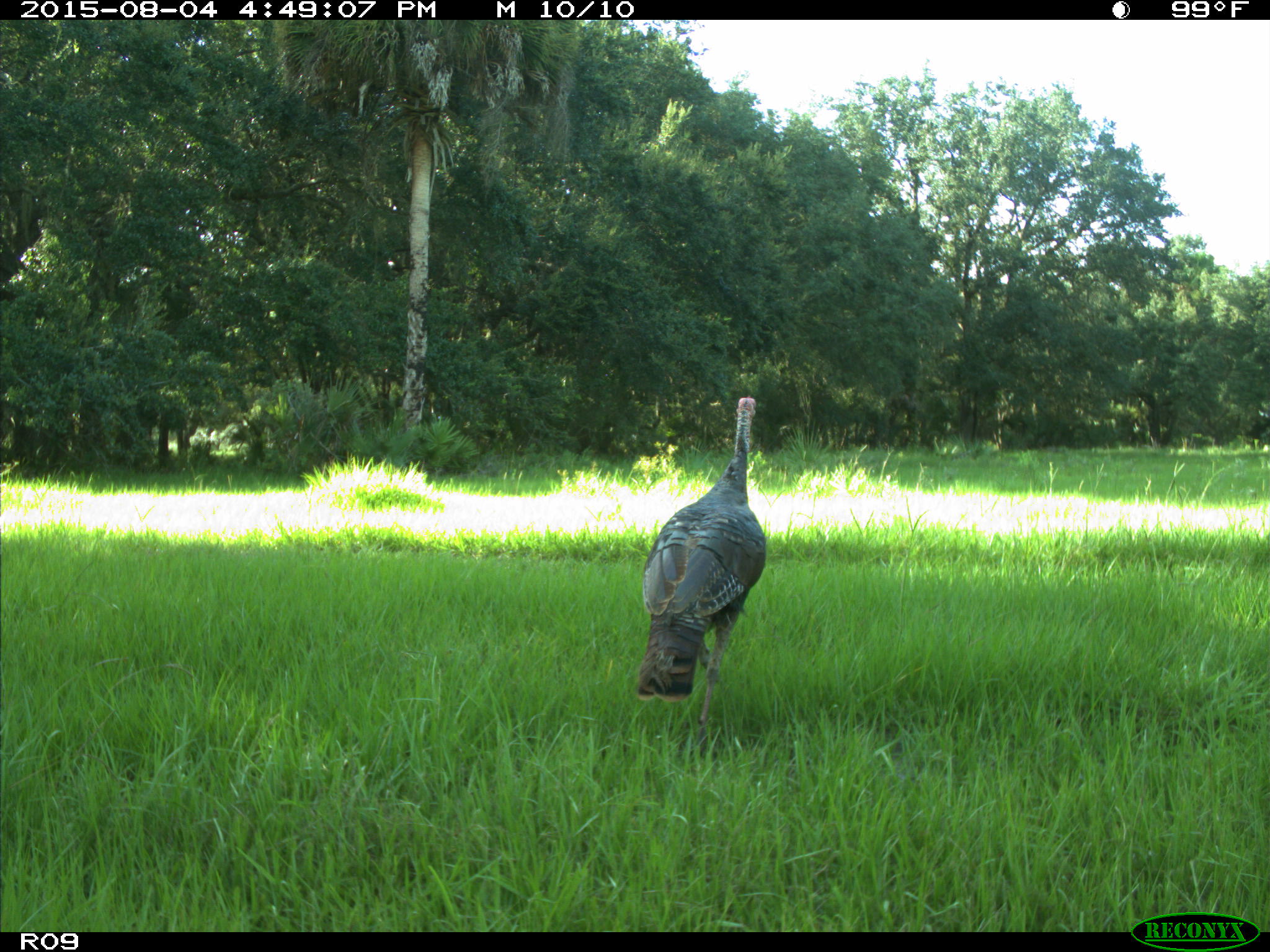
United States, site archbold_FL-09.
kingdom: Animalia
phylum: Chordata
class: Aves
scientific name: Aves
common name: birds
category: unidentified bird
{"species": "unidentified bird (birds) (Aves)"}